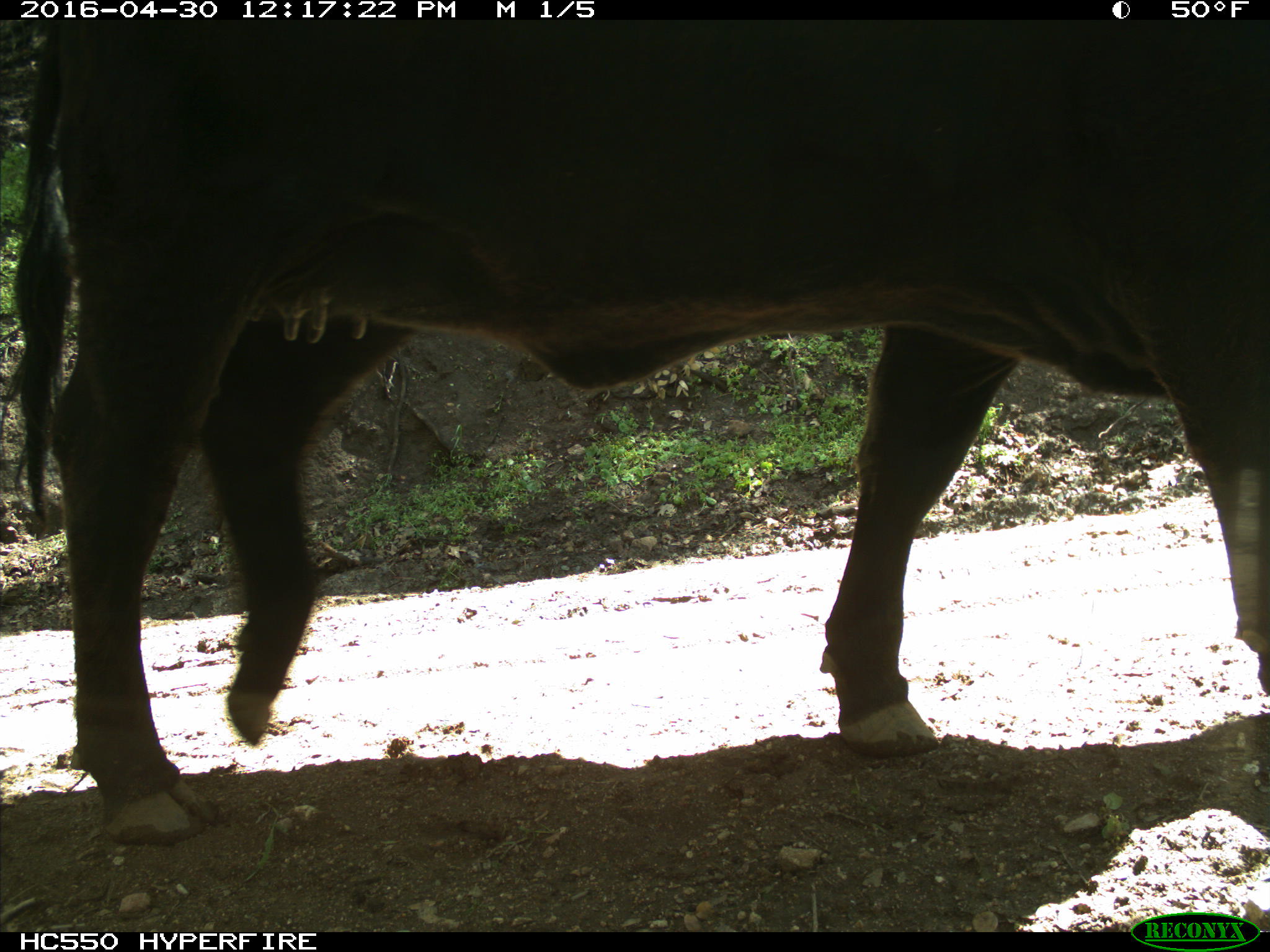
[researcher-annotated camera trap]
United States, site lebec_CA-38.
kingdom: Animalia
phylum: Chordata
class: Mammalia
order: Artiodactyla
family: Bovidae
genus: Bos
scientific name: Bos taurus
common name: domestic cow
Bos taurus (domestic cow).